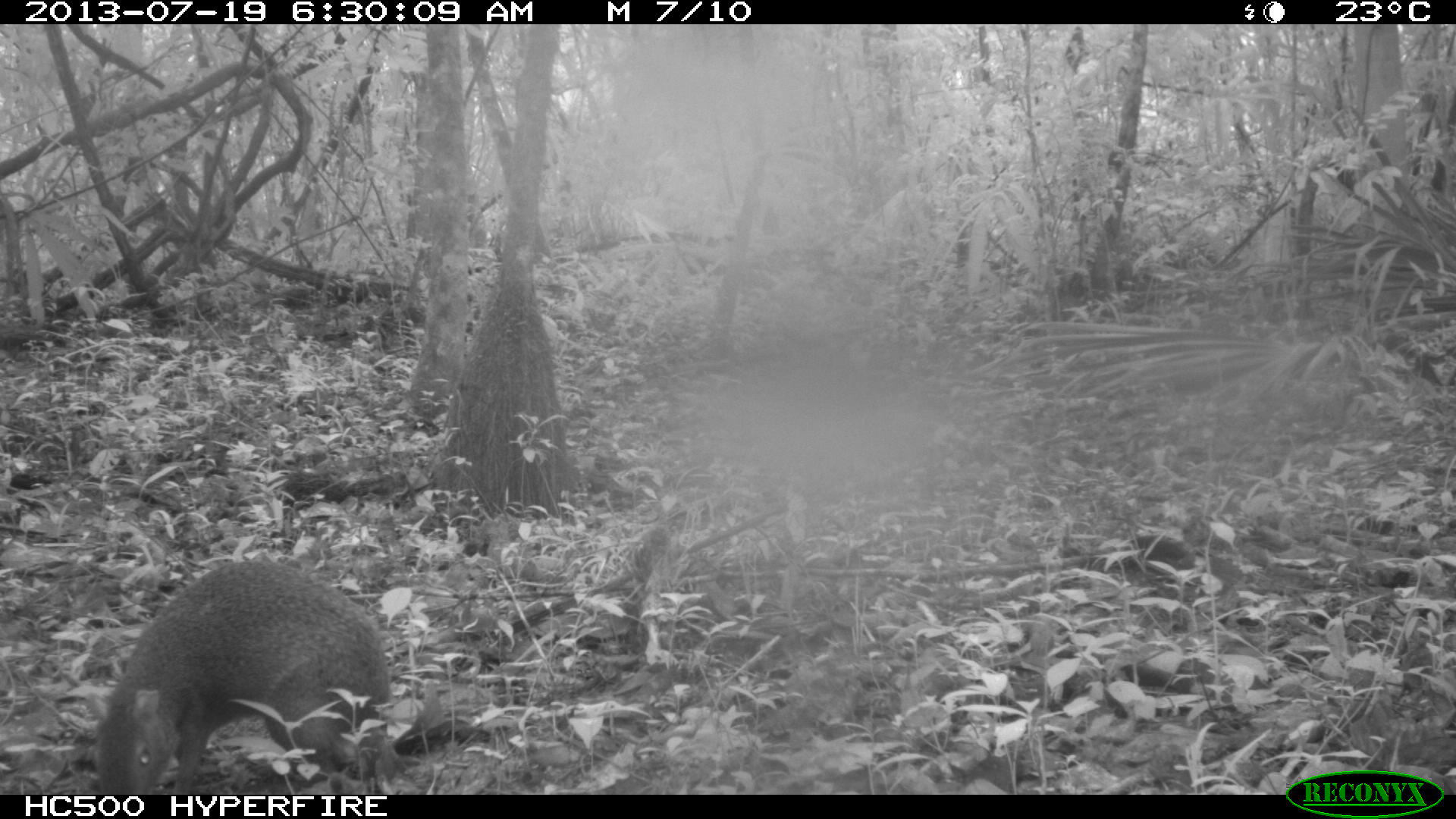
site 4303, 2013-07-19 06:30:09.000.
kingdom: Animalia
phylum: Chordata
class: Mammalia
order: Rodentia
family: Dasyproctidae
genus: Dasyprocta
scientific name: Dasyprocta punctata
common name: central american agouti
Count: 1.